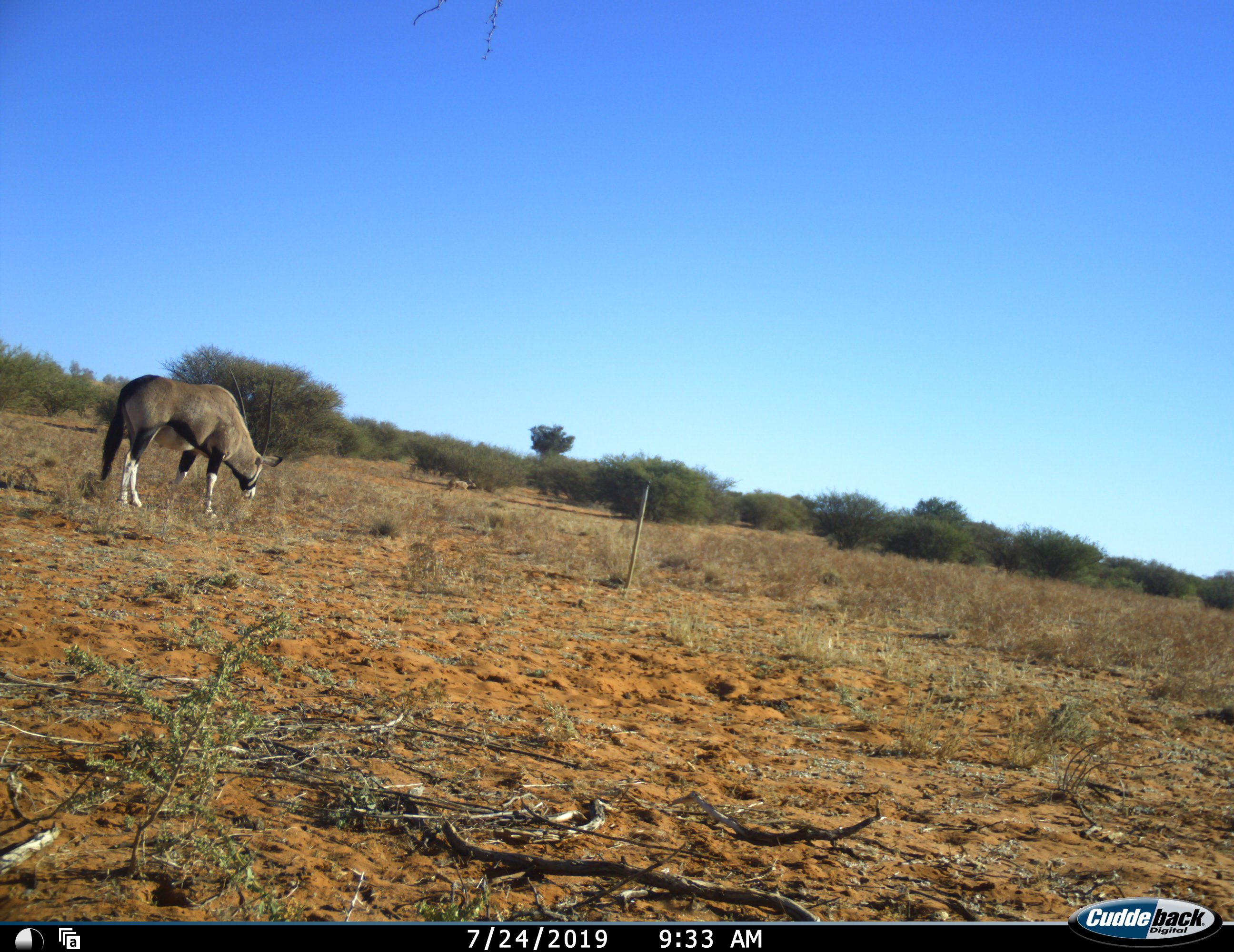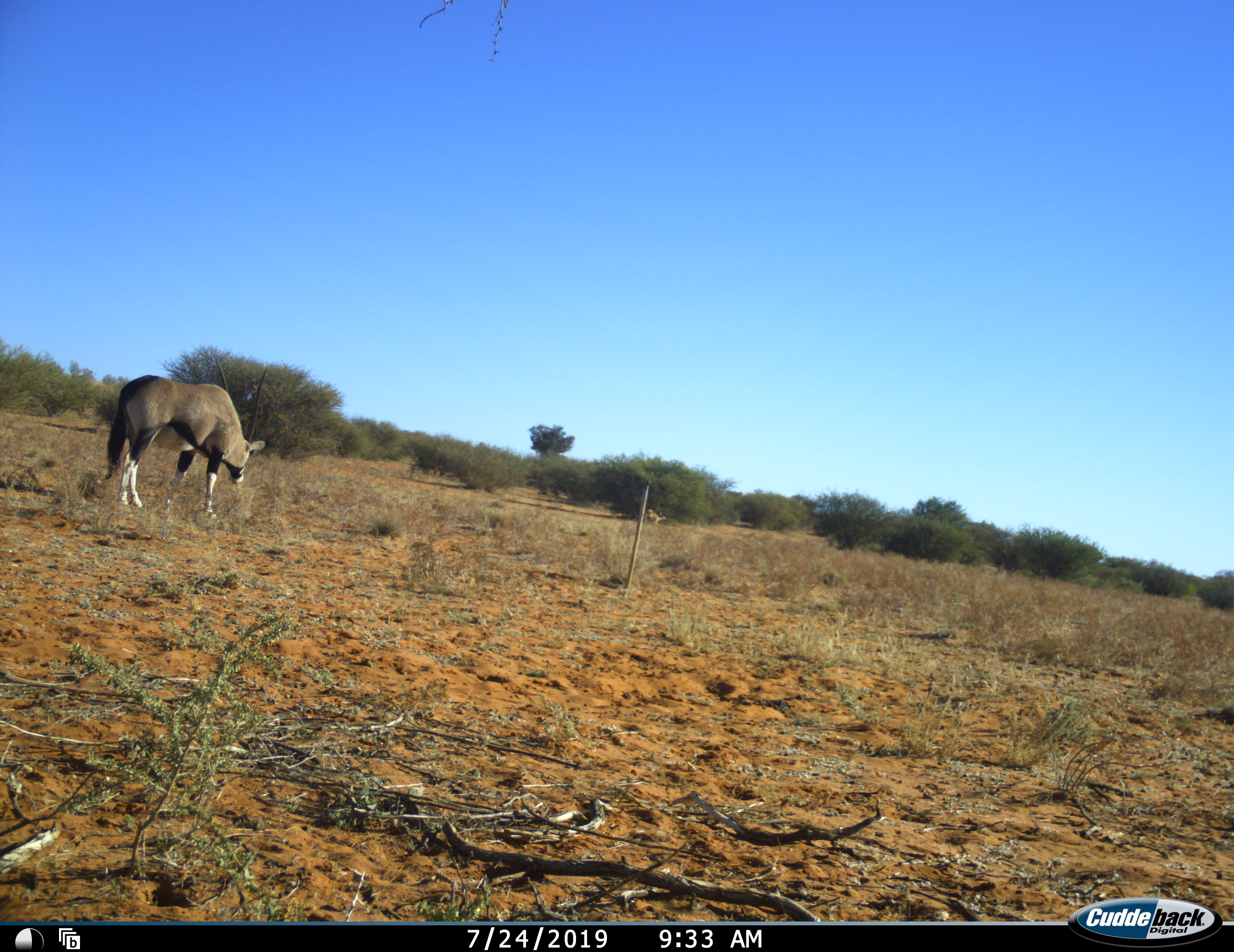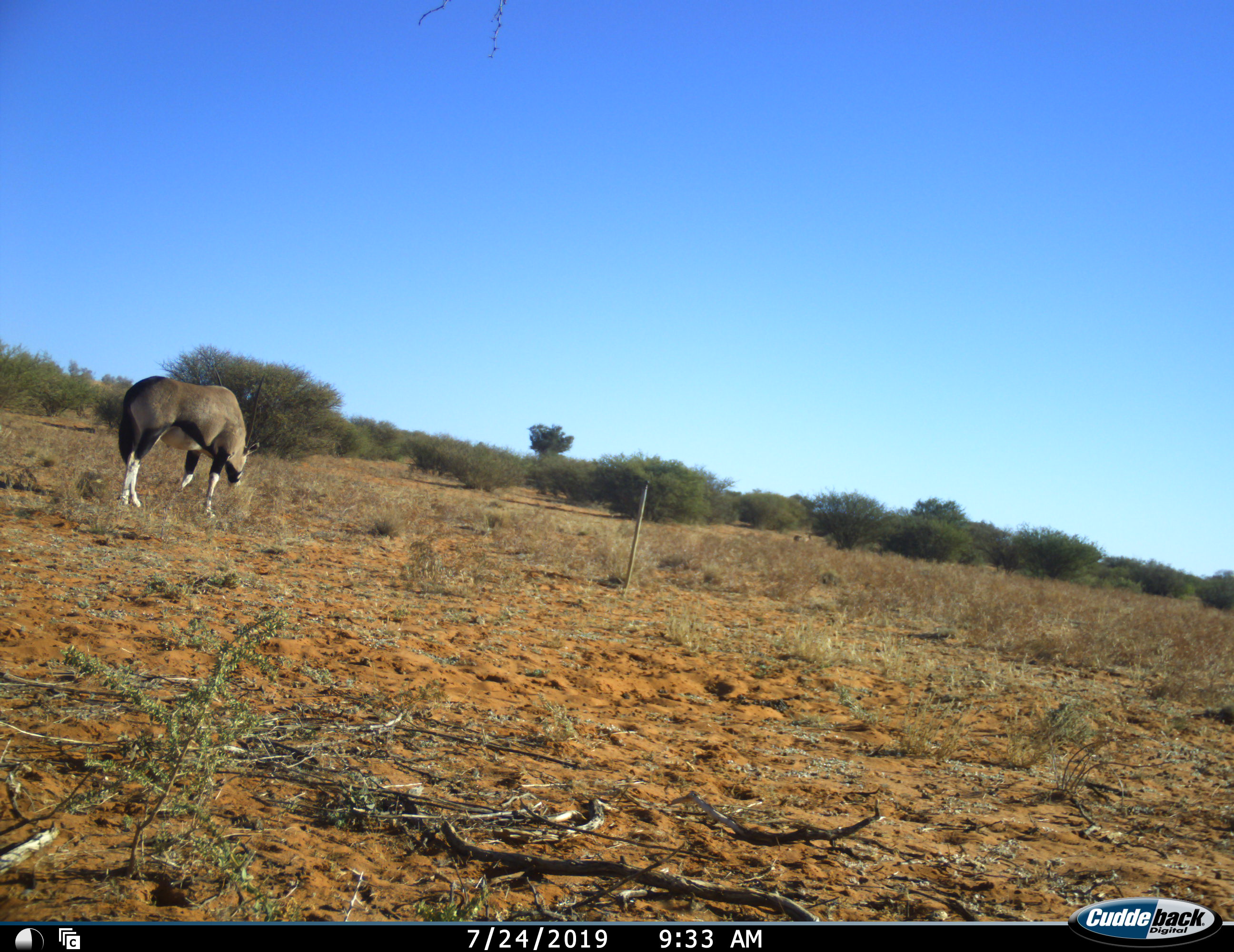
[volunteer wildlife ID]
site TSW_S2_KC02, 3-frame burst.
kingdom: Animalia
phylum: Chordata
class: Mammalia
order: Artiodactyla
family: Bovidae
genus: Oryx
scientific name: Oryx gazella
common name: gemsbok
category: oryx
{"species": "oryx (gemsbok) (Oryx gazella)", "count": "1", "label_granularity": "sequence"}